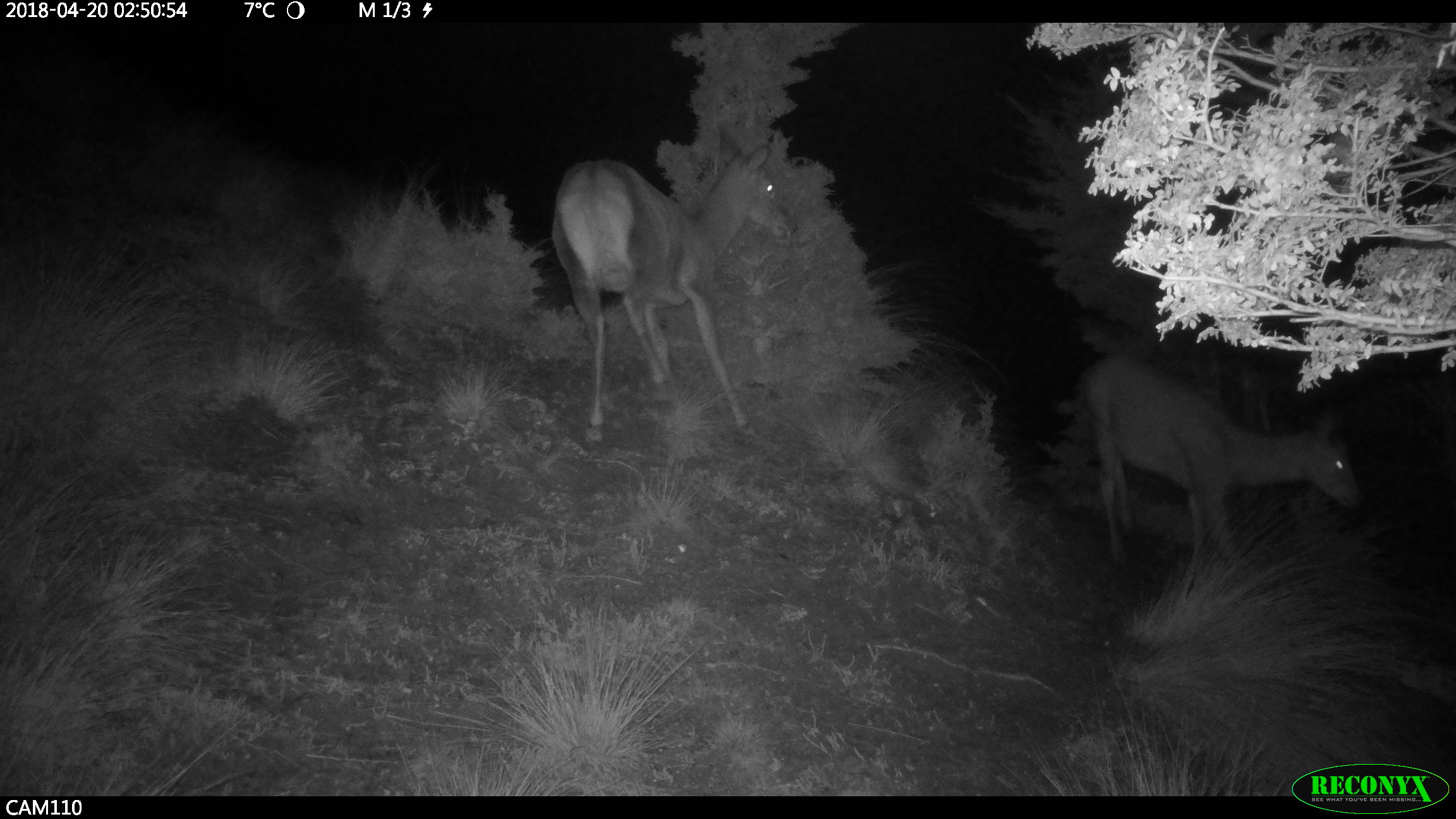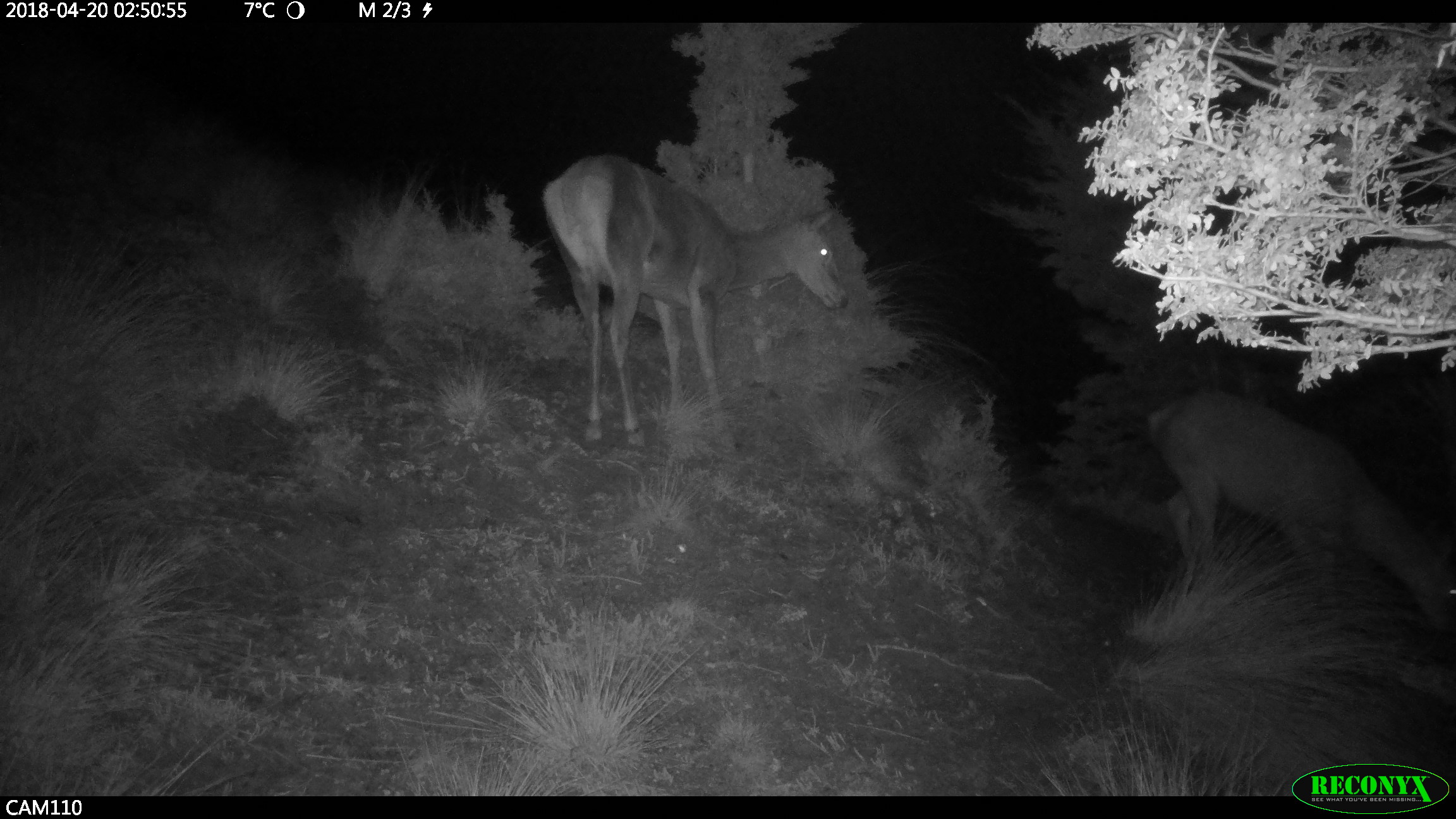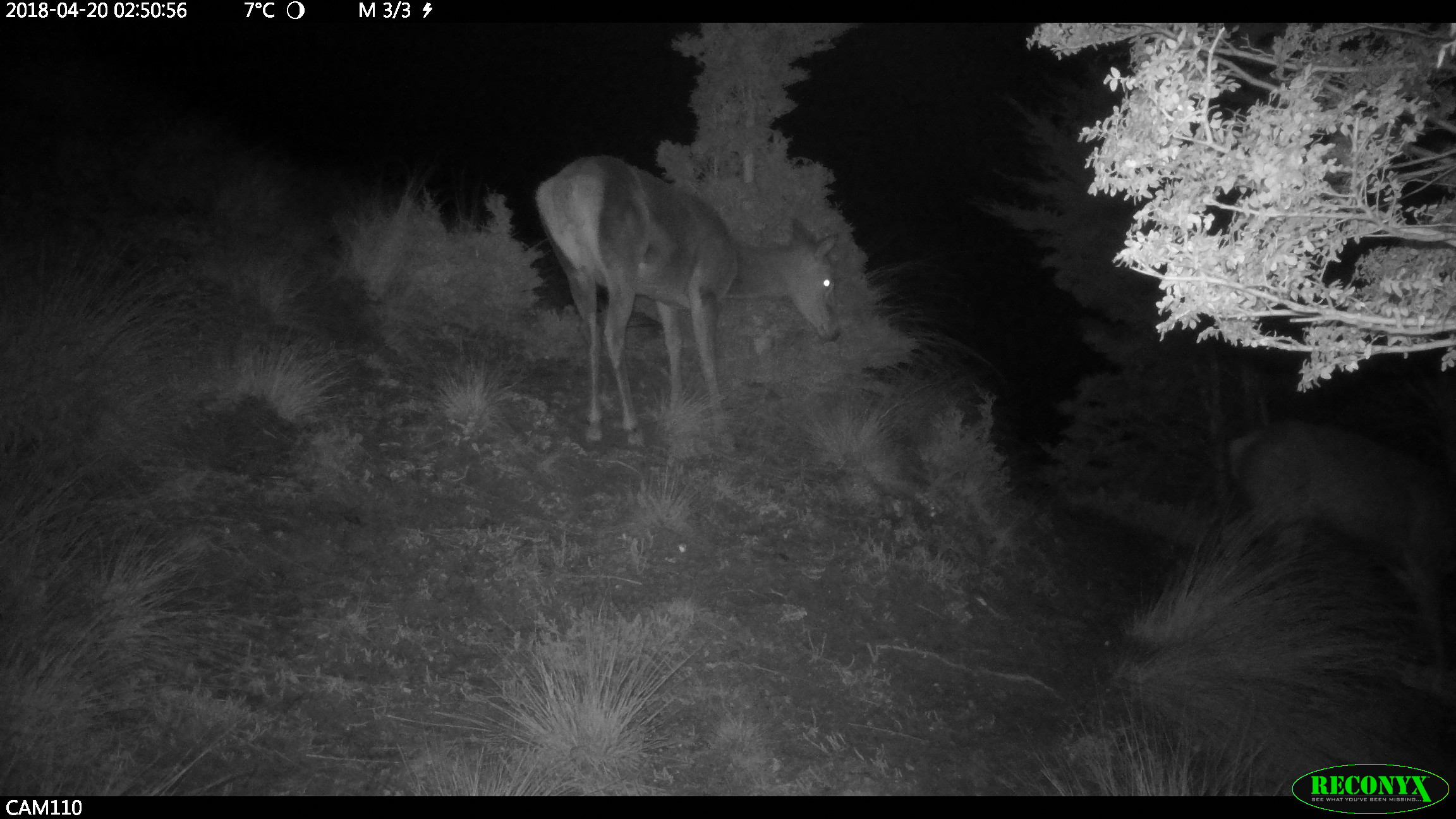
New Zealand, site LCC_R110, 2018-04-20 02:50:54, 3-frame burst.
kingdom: Animalia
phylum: Chordata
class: Mammalia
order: Artiodactyla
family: Cervidae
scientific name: Cervidae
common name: deer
Deer (Cervidae).